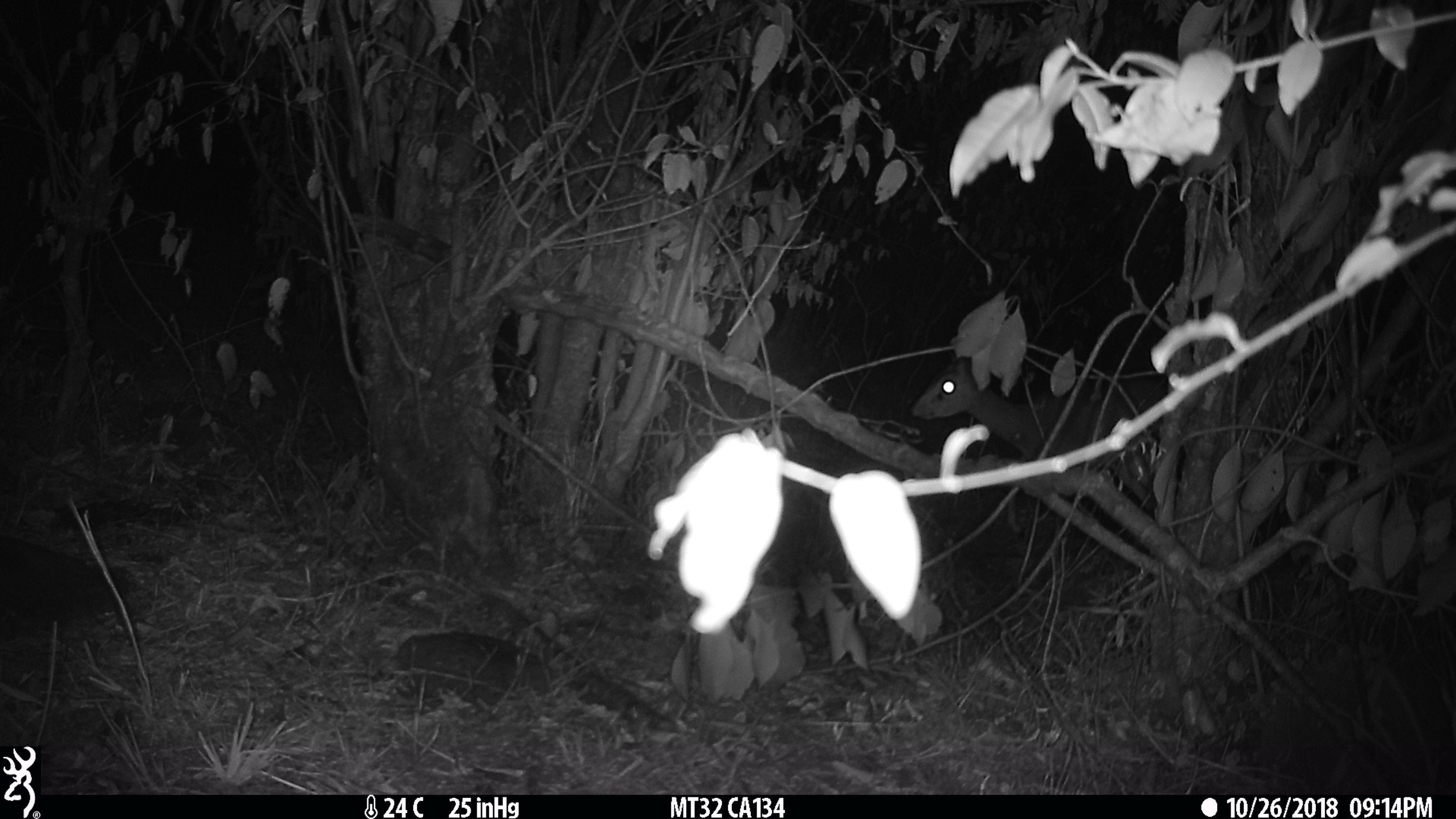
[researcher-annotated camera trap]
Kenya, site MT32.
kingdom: Animalia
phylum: Chordata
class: Mammalia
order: Artiodactyla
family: Bovidae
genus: Madoqua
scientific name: Madoqua kirkii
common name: kirk's dik-dik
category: dikdik